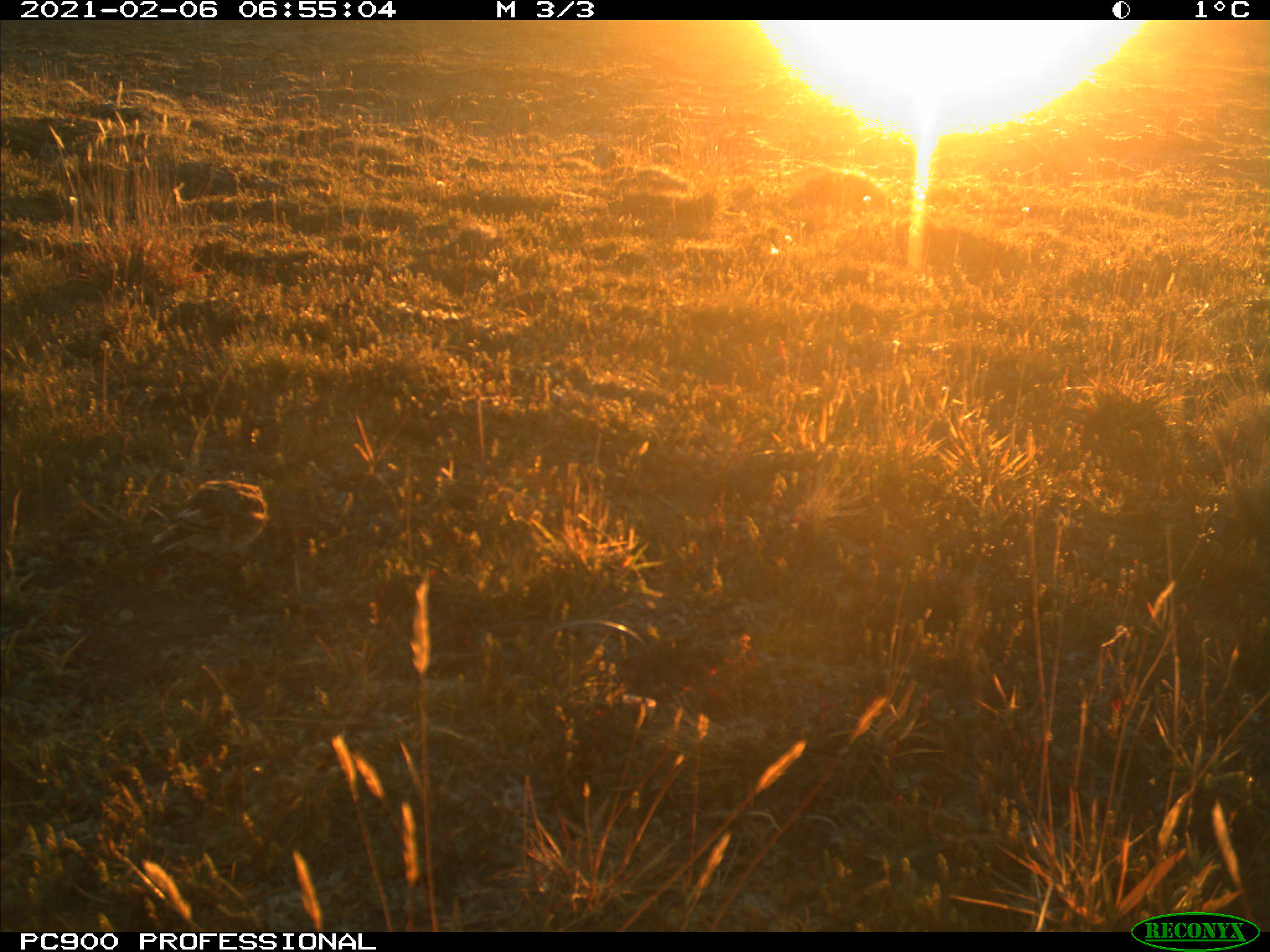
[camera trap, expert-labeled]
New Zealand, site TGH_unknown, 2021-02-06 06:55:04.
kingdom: Animalia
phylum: Chordata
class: Aves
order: Passeriformes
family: Motacillidae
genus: Anthus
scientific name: Anthus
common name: pipit